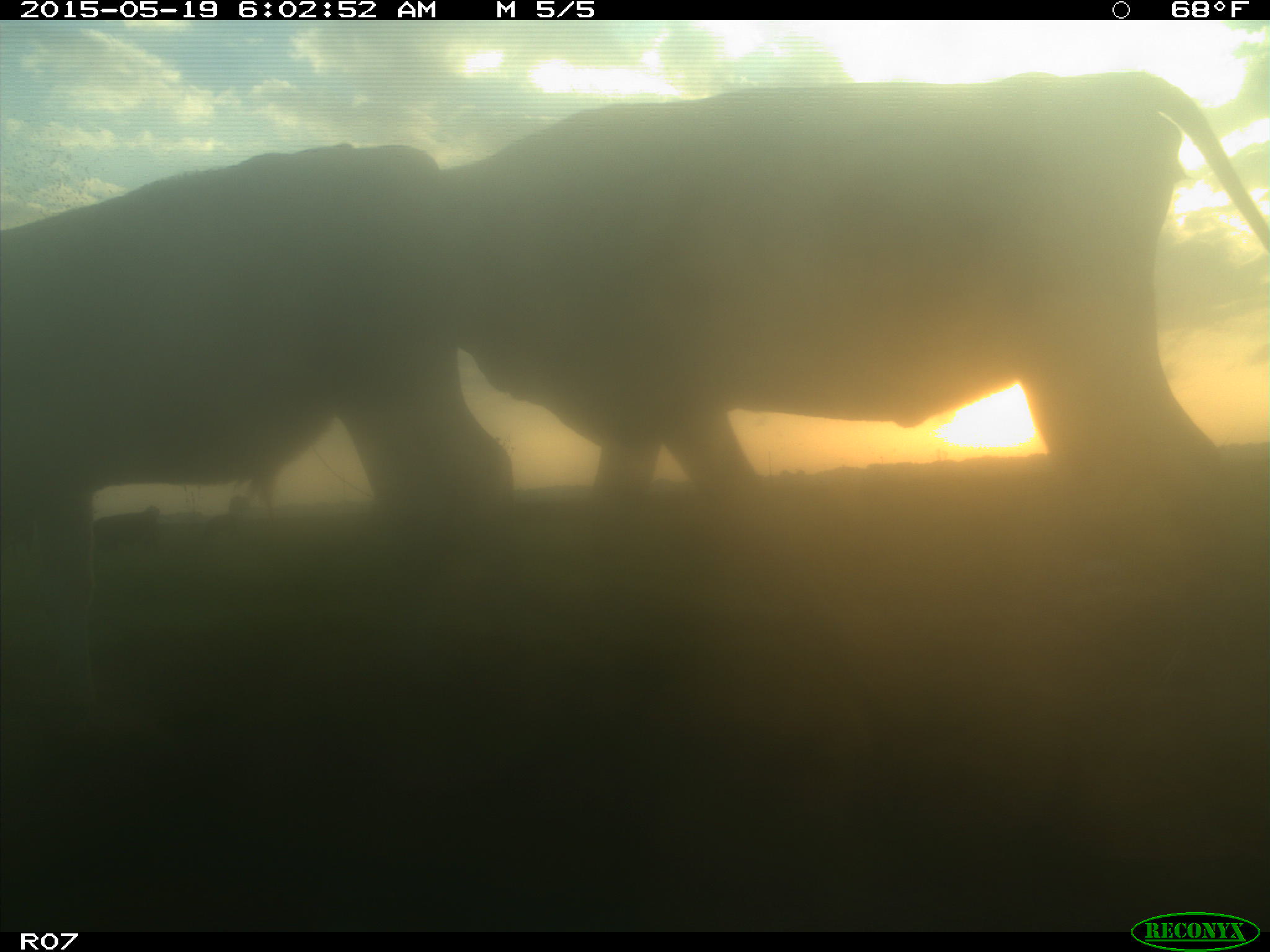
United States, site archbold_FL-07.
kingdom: Animalia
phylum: Chordata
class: Mammalia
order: Artiodactyla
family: Bovidae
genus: Bos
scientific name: Bos taurus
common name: domestic cow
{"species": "Bos taurus (domestic cow)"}